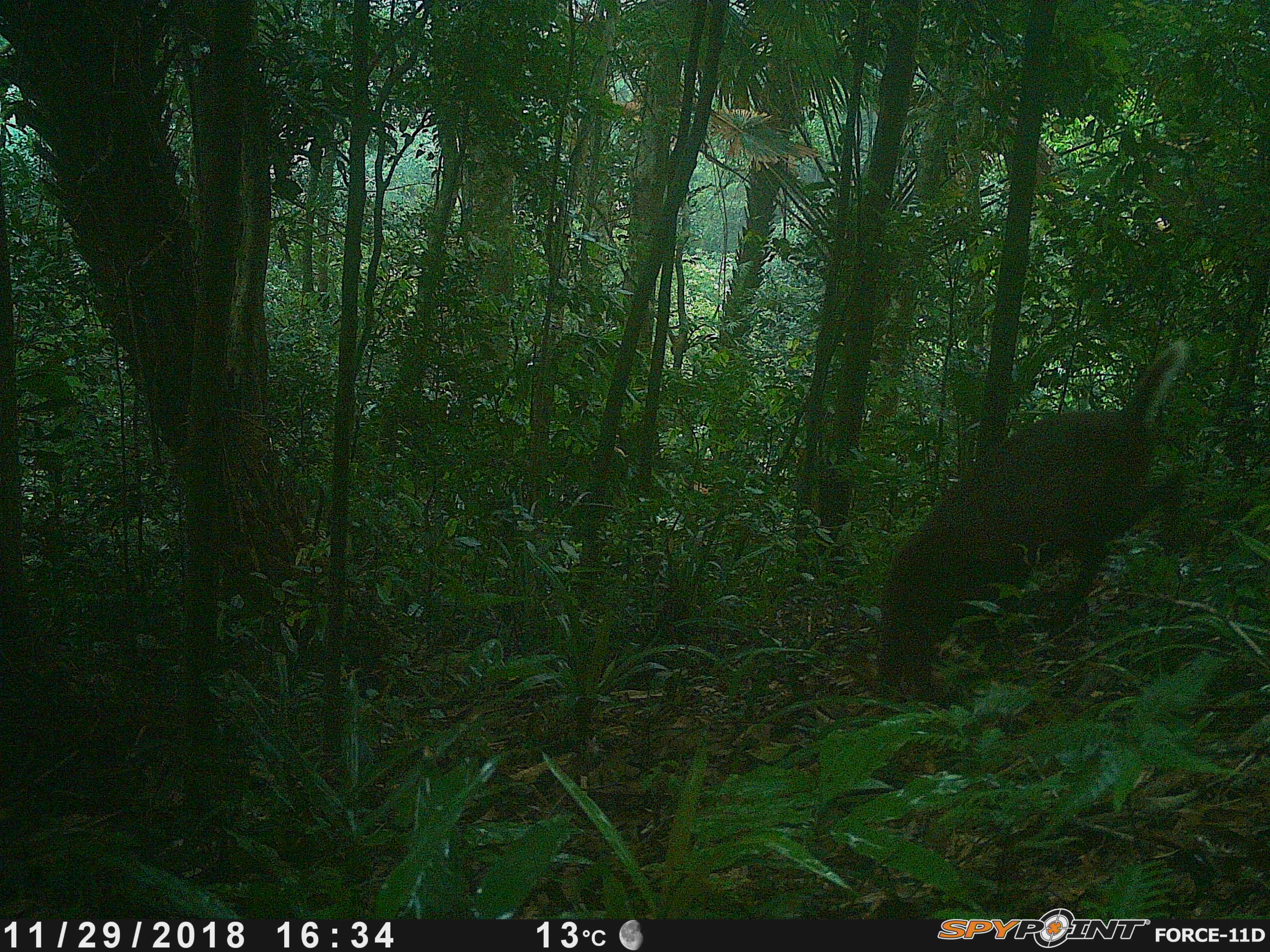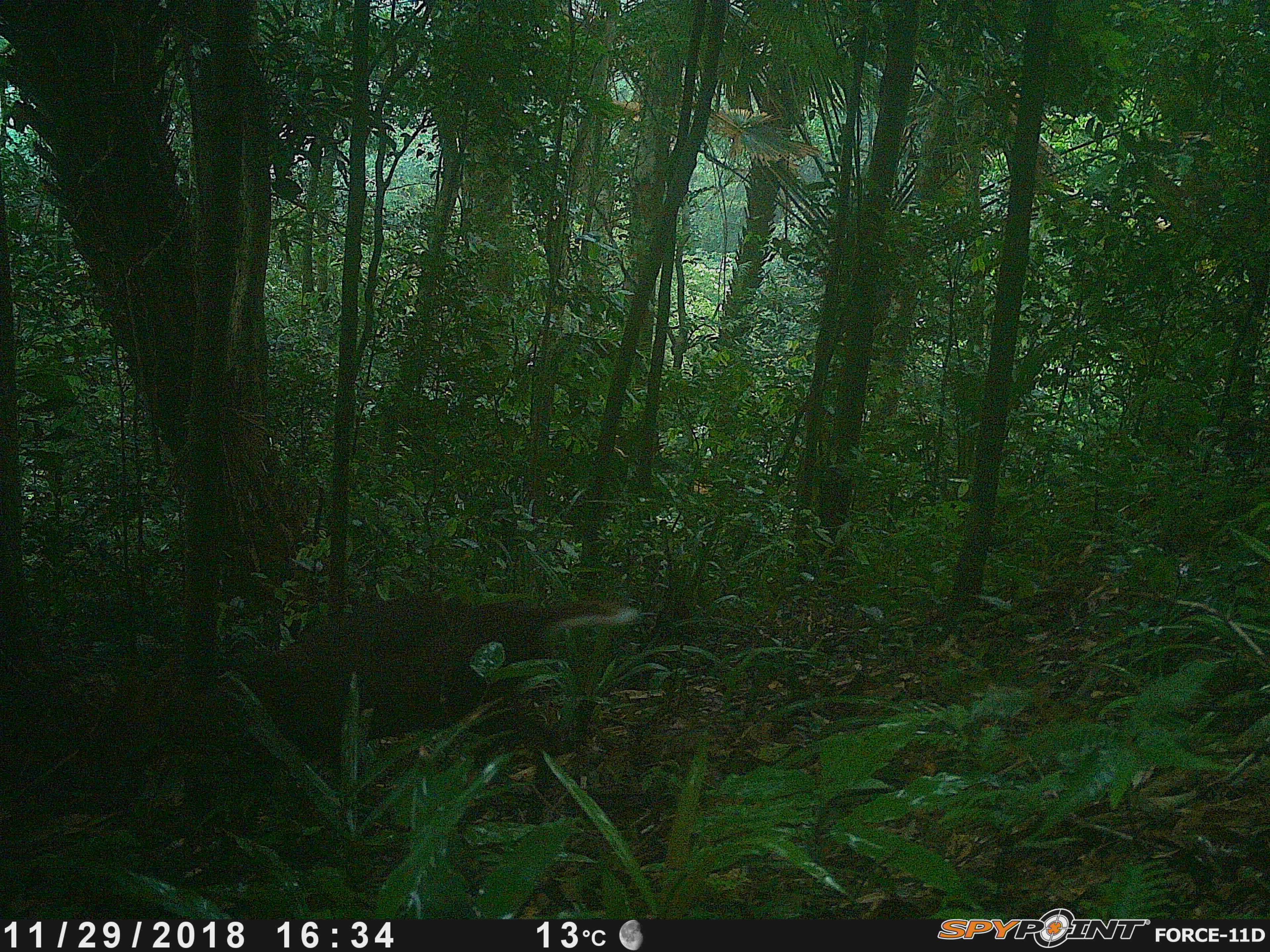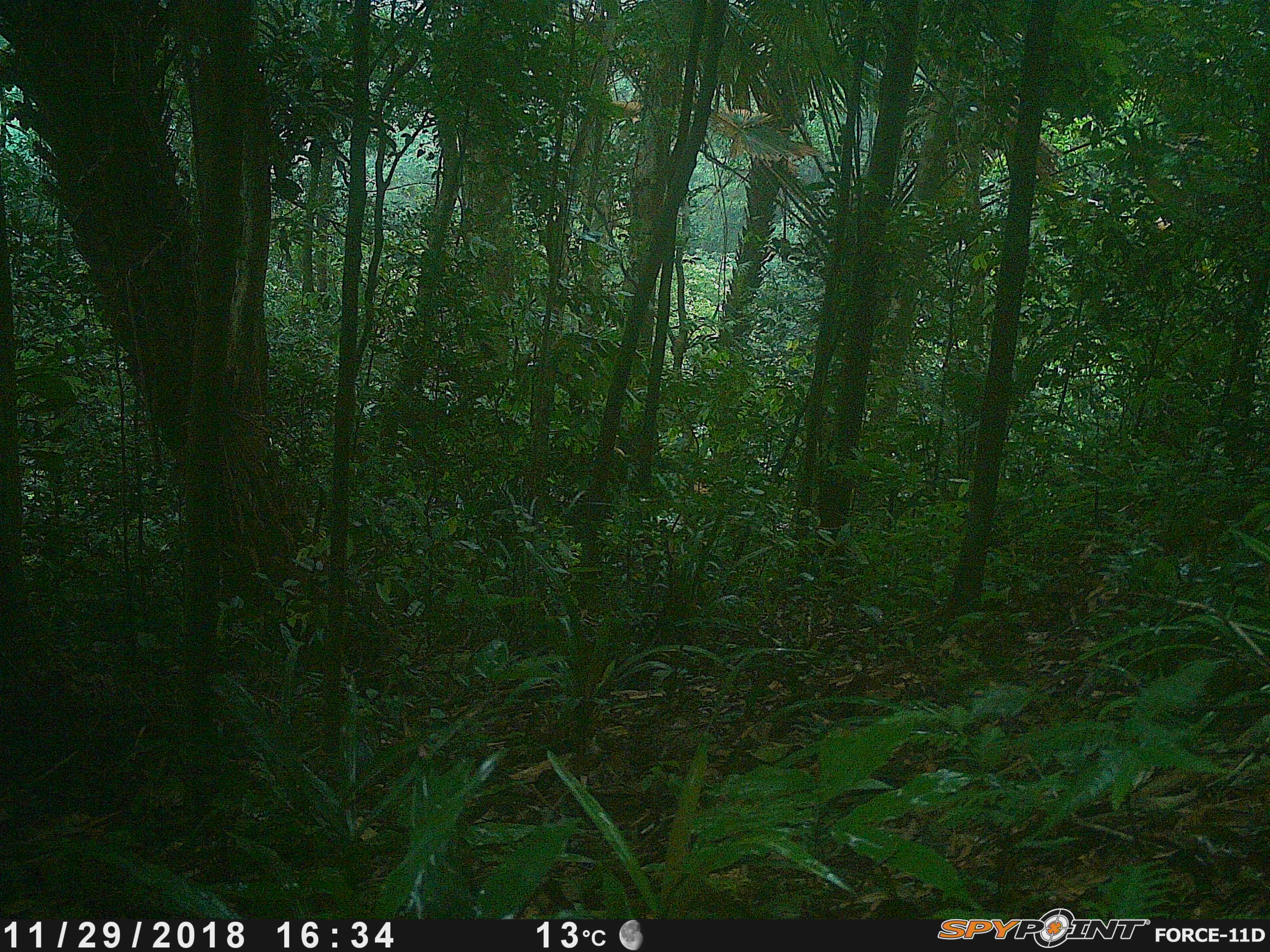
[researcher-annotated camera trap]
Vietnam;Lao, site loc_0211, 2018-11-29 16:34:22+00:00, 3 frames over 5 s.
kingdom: Animalia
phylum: Chordata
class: Mammalia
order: Artiodactyla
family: Cervidae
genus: Muntiacus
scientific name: Muntiacus rooseveltorum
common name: roosevelt's muntjac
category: roosevelts muntjac group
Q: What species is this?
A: Roosevelts muntjac group (roosevelt's muntjac) (Muntiacus rooseveltorum).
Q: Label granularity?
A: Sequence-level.